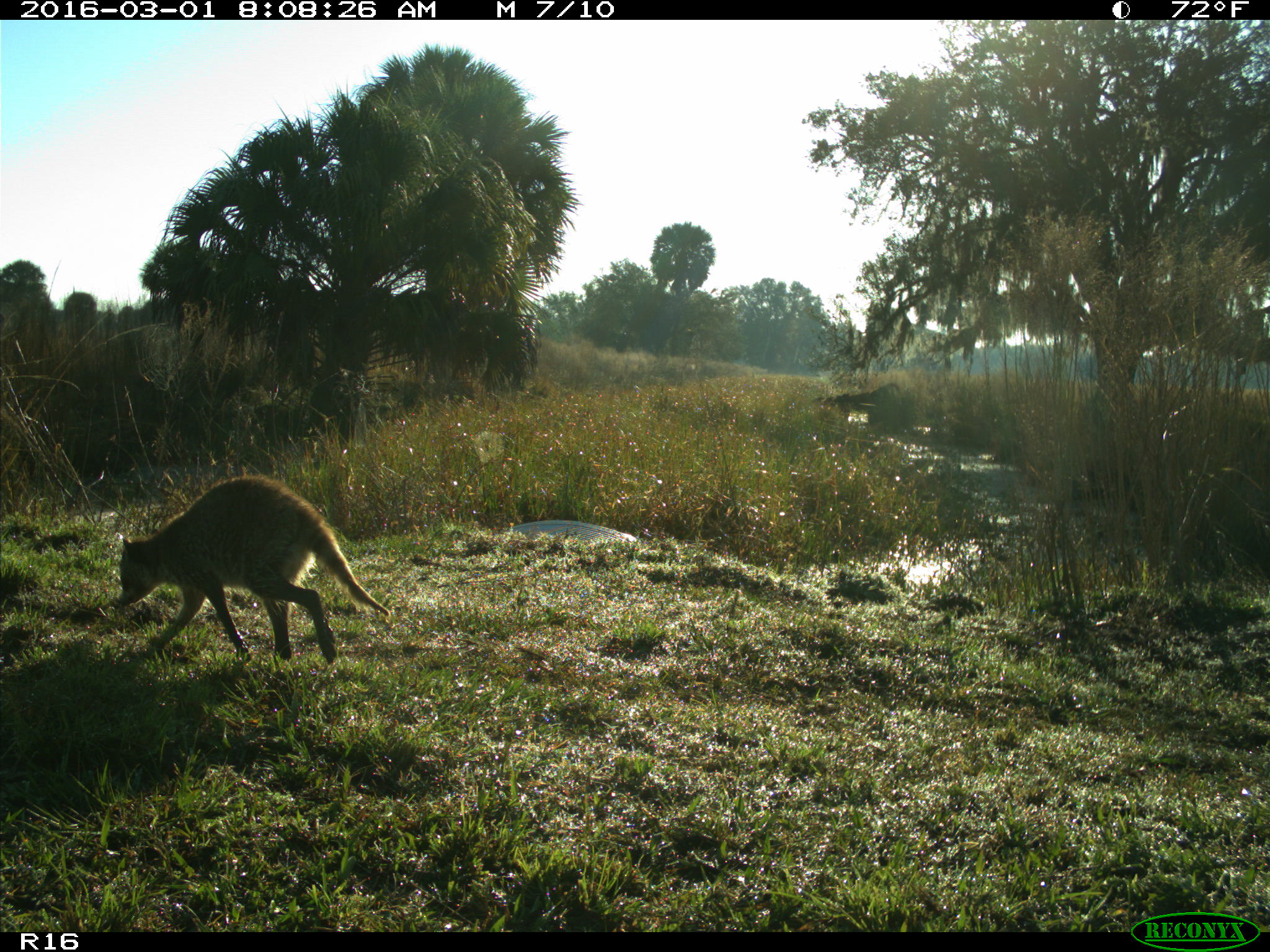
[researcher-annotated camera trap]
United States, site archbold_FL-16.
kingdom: Animalia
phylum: Chordata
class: Mammalia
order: Carnivora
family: Procyonidae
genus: Procyon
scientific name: Procyon lotor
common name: common raccoon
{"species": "Procyon lotor (common raccoon)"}